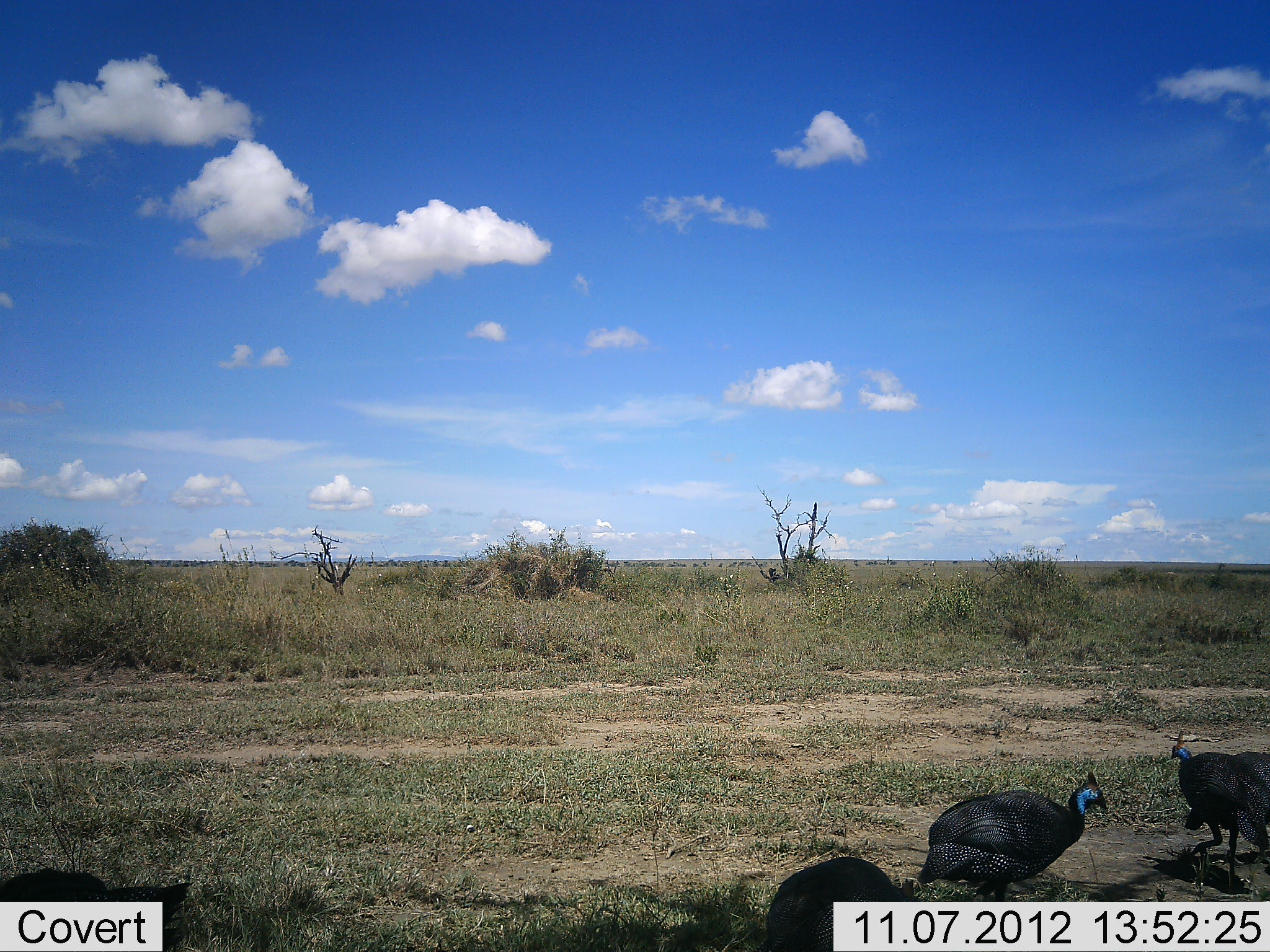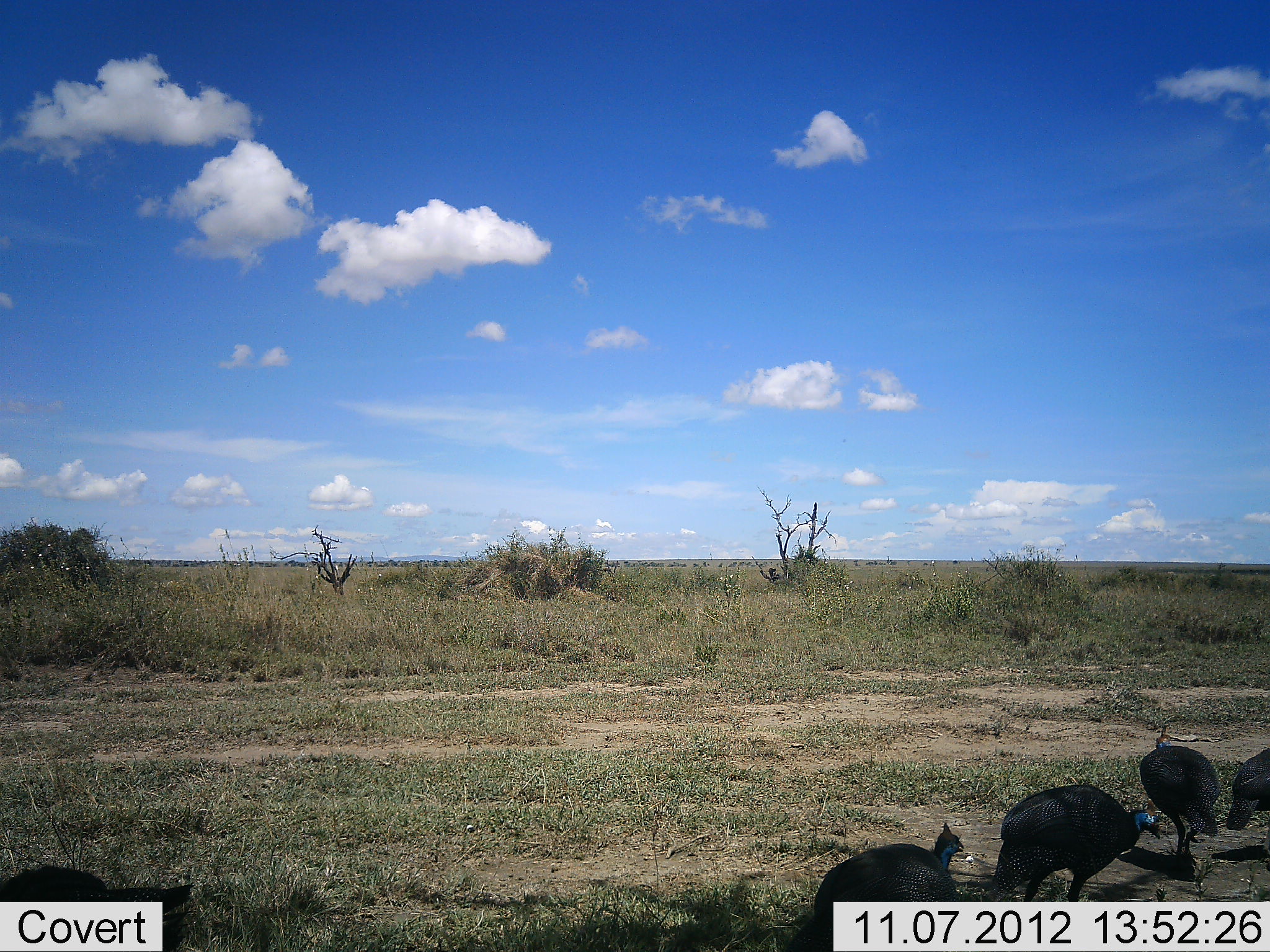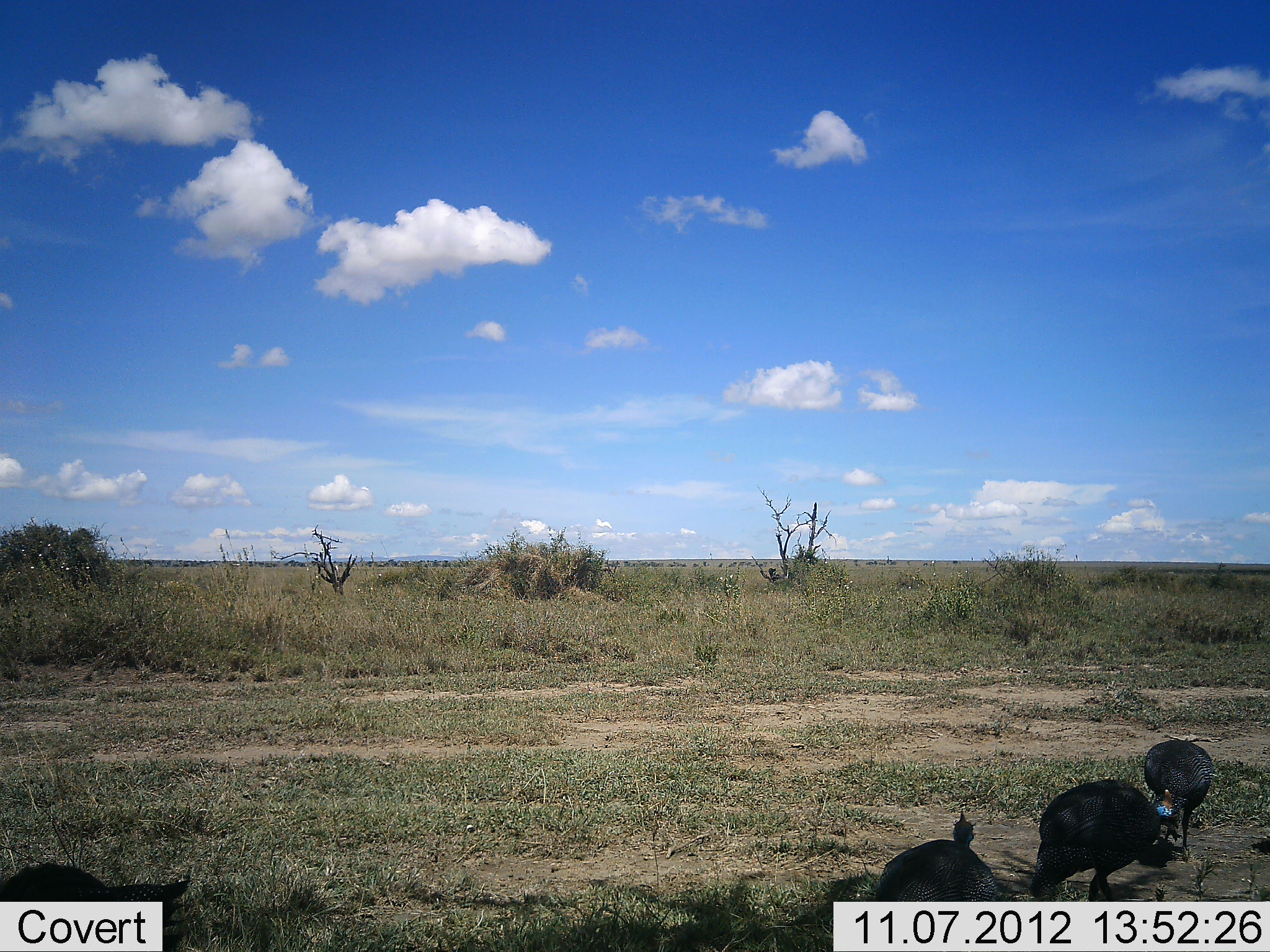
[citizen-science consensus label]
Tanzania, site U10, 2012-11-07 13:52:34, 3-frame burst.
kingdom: Animalia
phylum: Chordata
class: Aves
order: Galliformes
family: Numididae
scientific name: Numididae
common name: guinea fowl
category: guineafowl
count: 5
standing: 10%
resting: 0%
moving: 100%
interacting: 0%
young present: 0%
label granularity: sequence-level